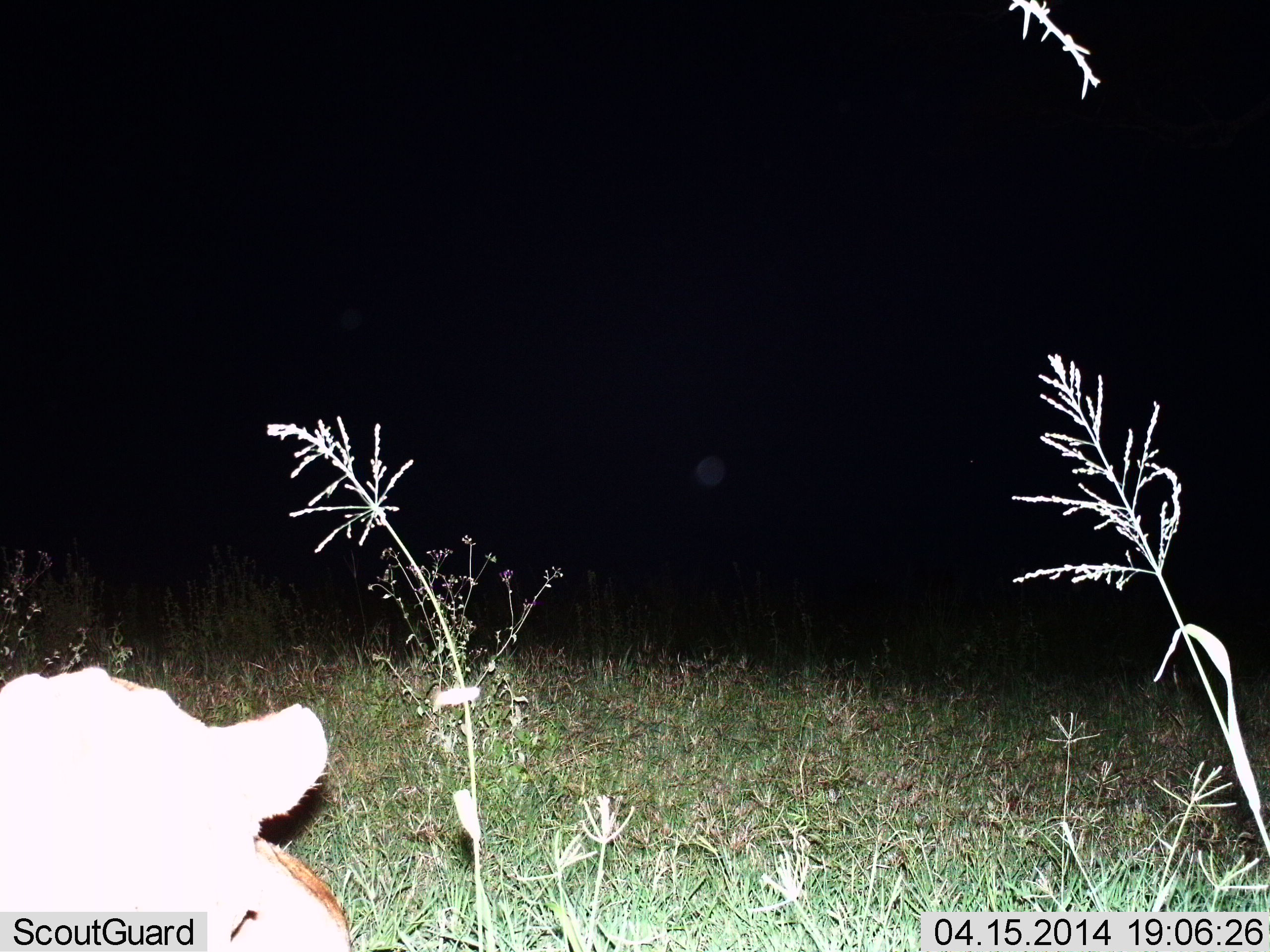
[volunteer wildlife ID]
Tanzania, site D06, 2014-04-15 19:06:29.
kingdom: Animalia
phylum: Chordata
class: Mammalia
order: Carnivora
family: Felidae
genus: Panthera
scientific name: Panthera leo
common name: lion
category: lionfemale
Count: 1.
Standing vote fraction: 40%.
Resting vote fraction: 70%.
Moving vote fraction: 0%.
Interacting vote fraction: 0%.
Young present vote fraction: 0%.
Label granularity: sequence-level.